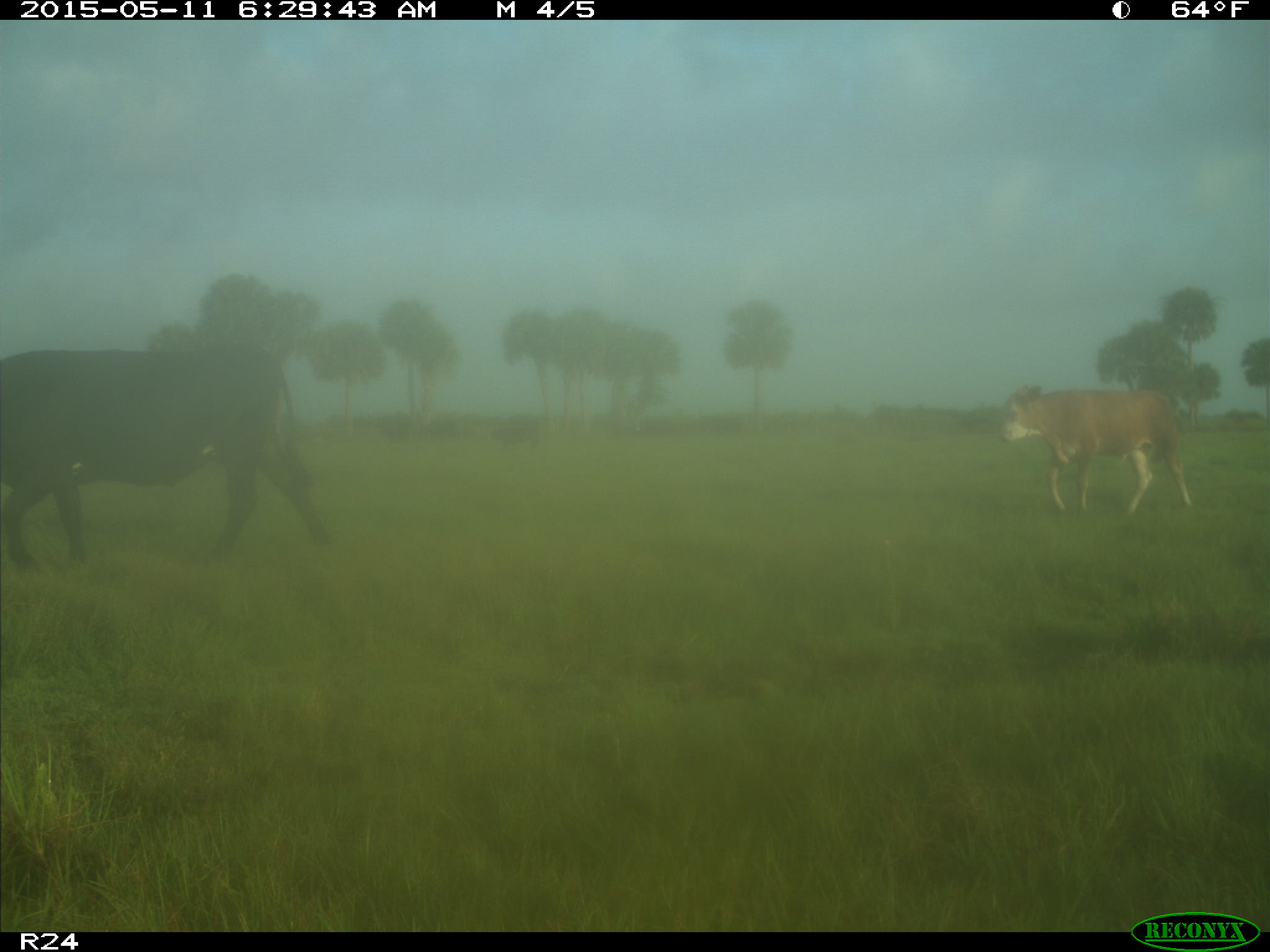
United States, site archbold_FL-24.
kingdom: Animalia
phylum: Chordata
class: Mammalia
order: Artiodactyla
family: Bovidae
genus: Bos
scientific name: Bos taurus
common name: domestic cow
Bos taurus (domestic cow).